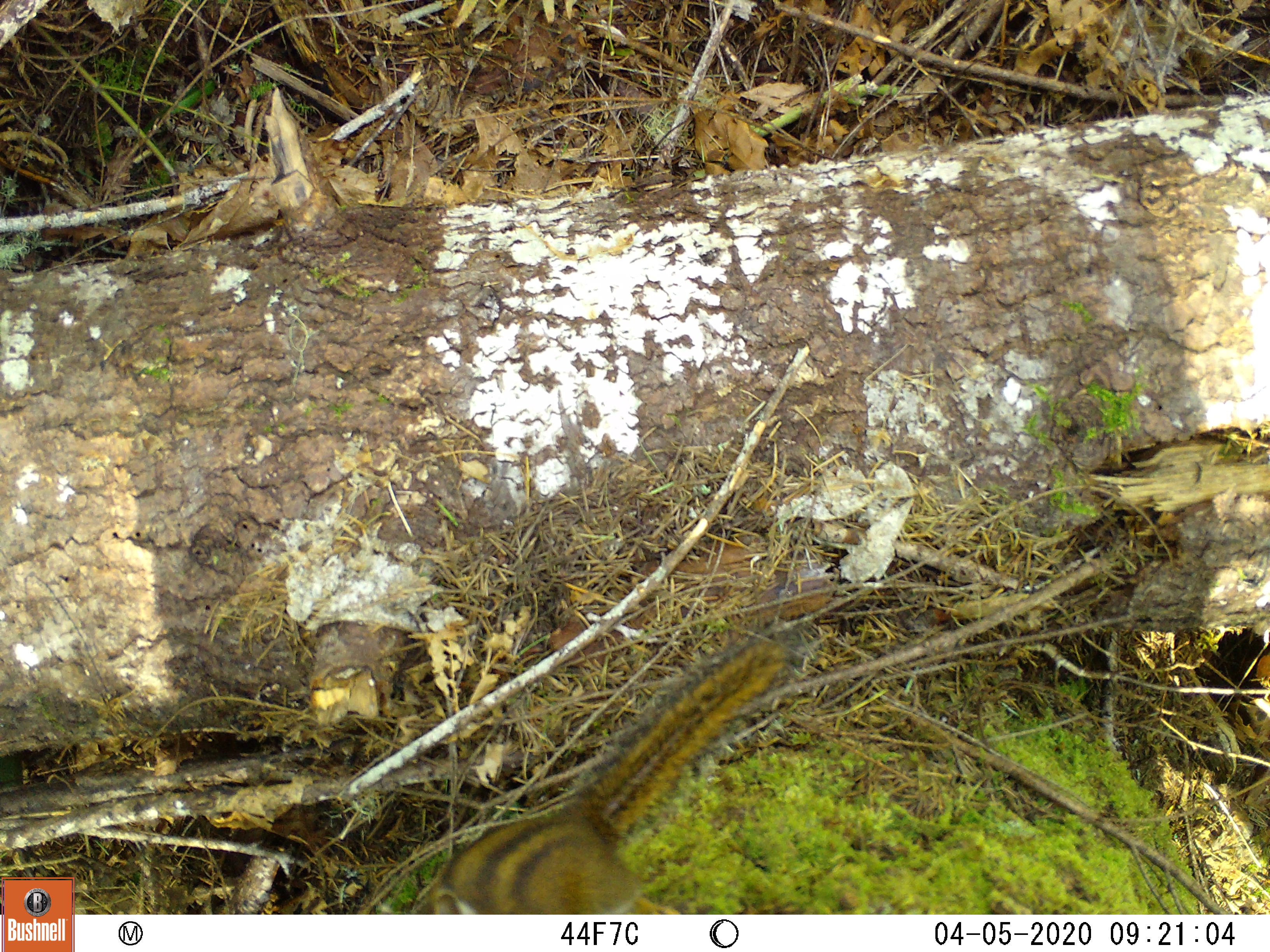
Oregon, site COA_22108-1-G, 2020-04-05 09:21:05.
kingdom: Animalia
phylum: Chordata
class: Mammalia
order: Rodentia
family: Sciuridae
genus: Neotamias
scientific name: Neotamias townsendii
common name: townsend's chipmunk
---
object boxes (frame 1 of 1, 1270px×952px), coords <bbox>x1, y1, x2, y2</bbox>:
townsend's chipmunk: <bbox>383, 623, 816, 914</bbox>